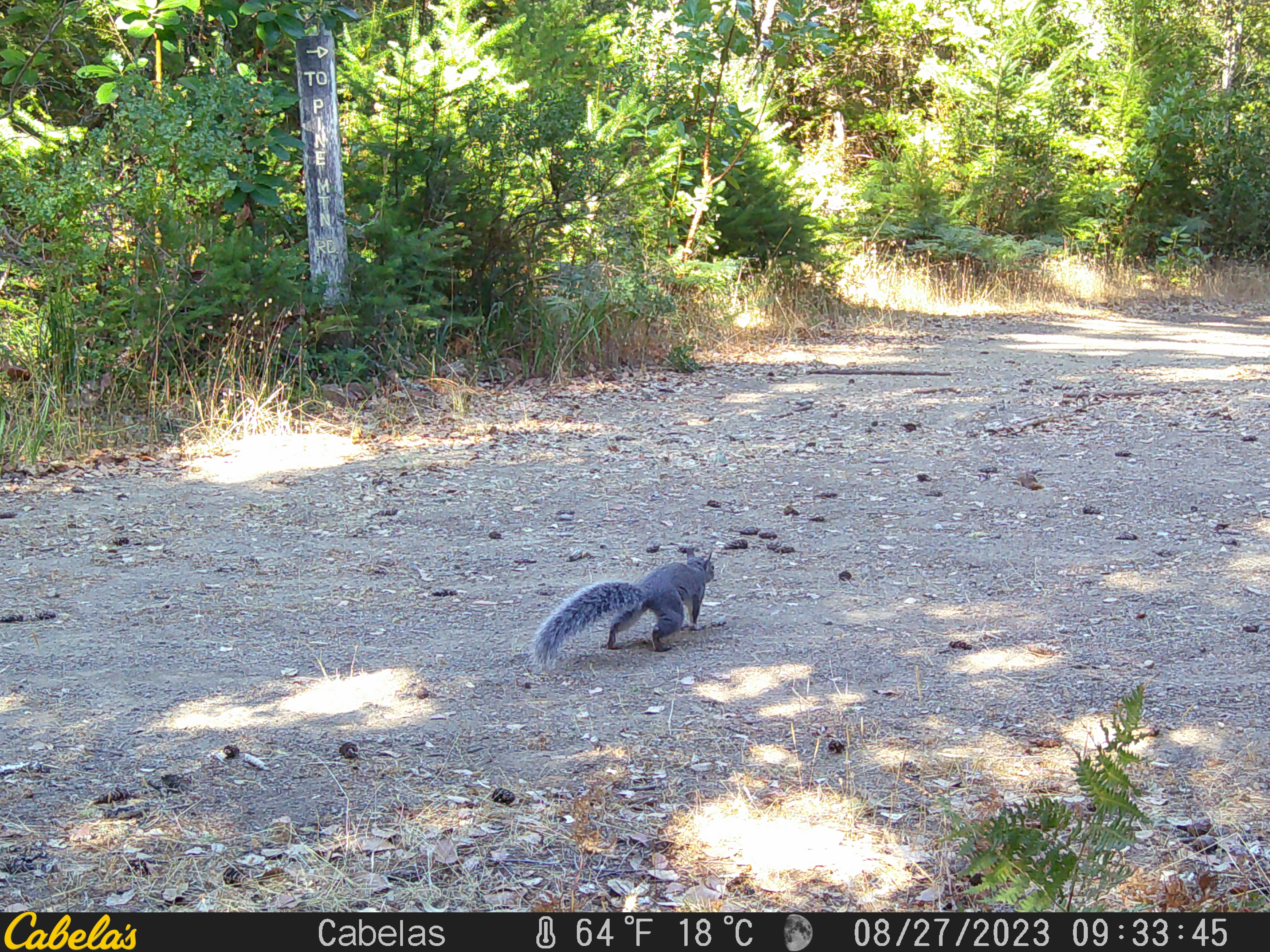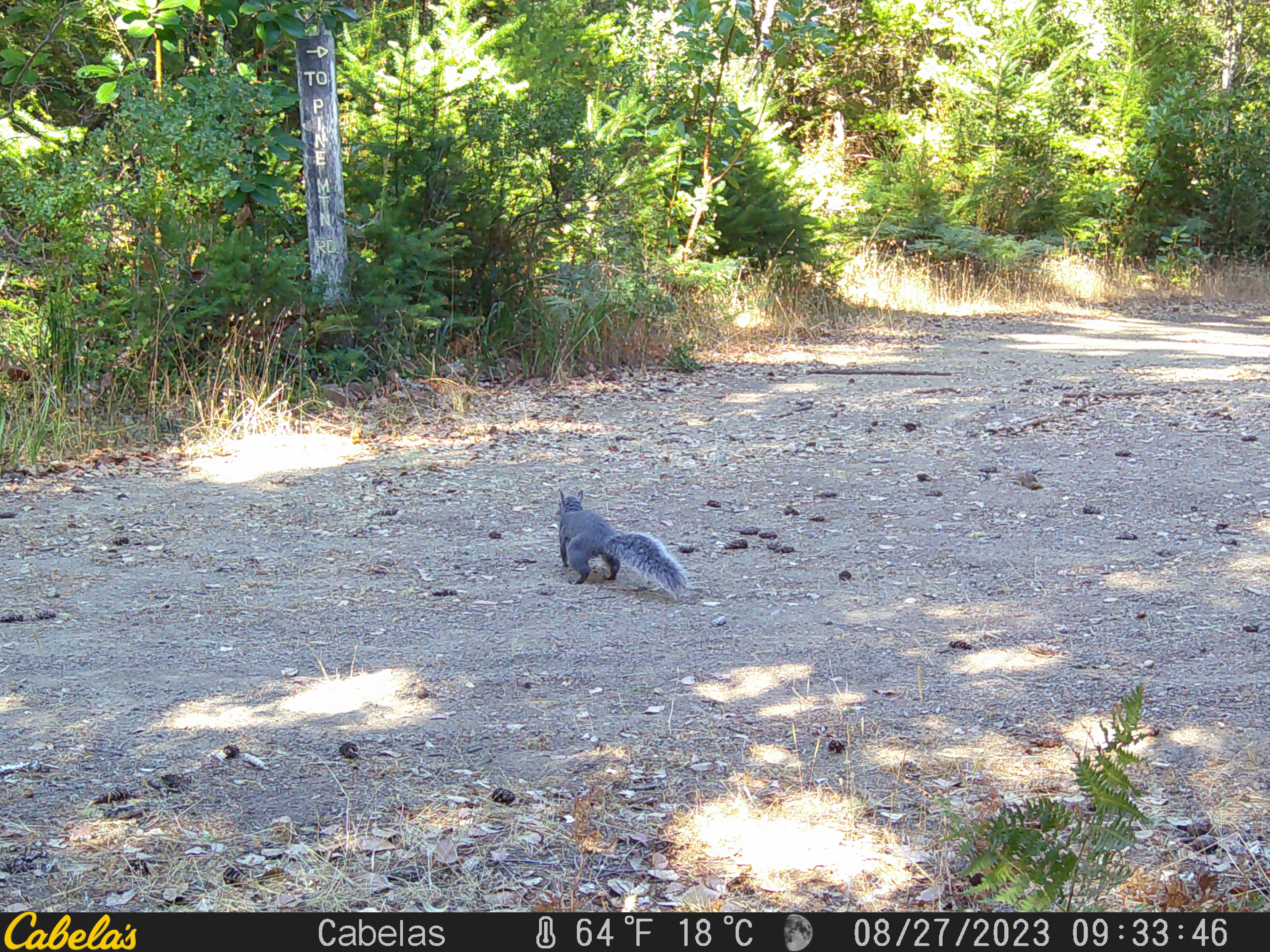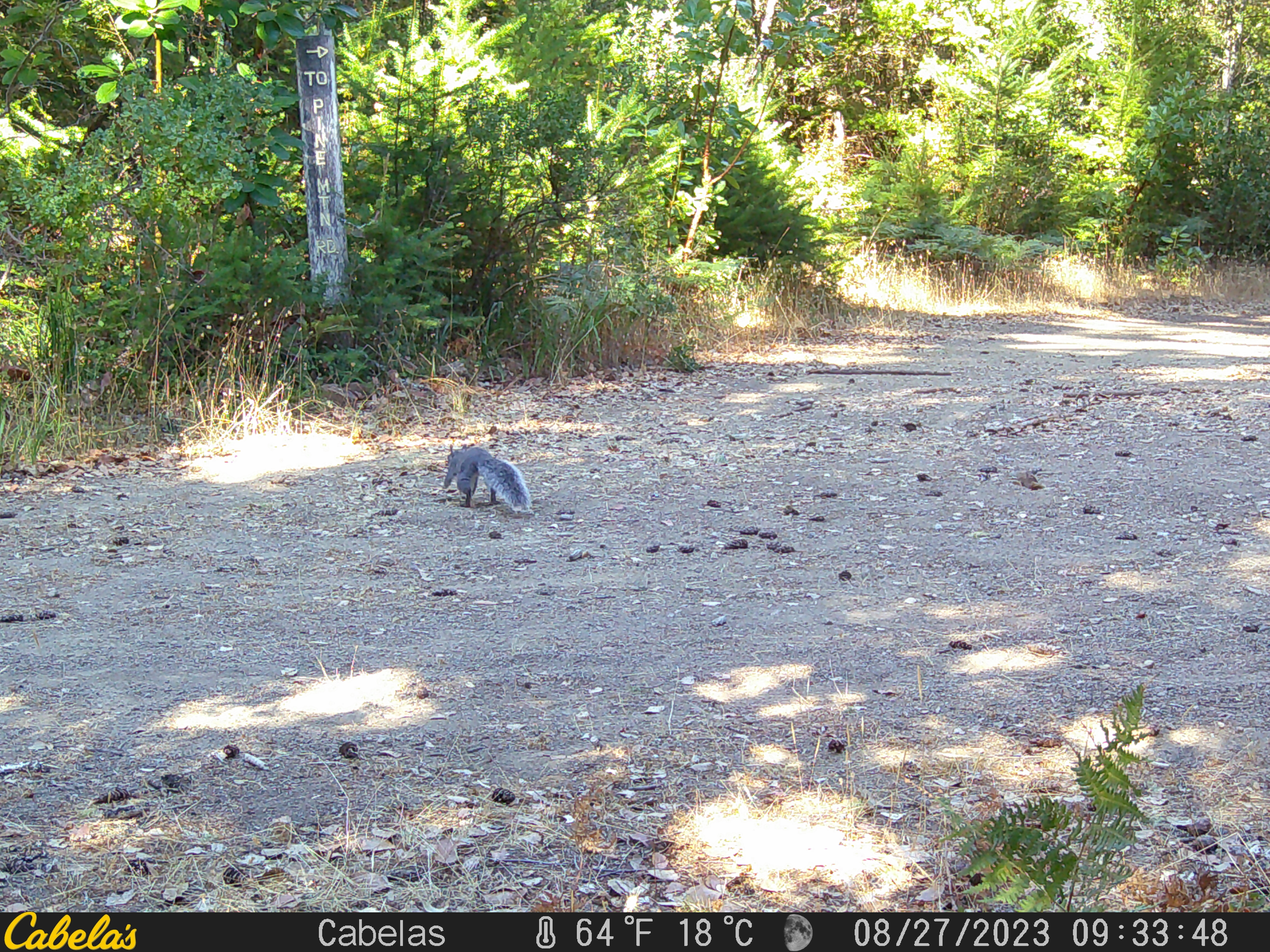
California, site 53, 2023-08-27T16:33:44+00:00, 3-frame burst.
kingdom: Animalia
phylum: Chordata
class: Mammalia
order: Rodentia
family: Sciuridae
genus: Sciurus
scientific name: Sciurus griseus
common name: western gray squirrel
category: western grey squirrel